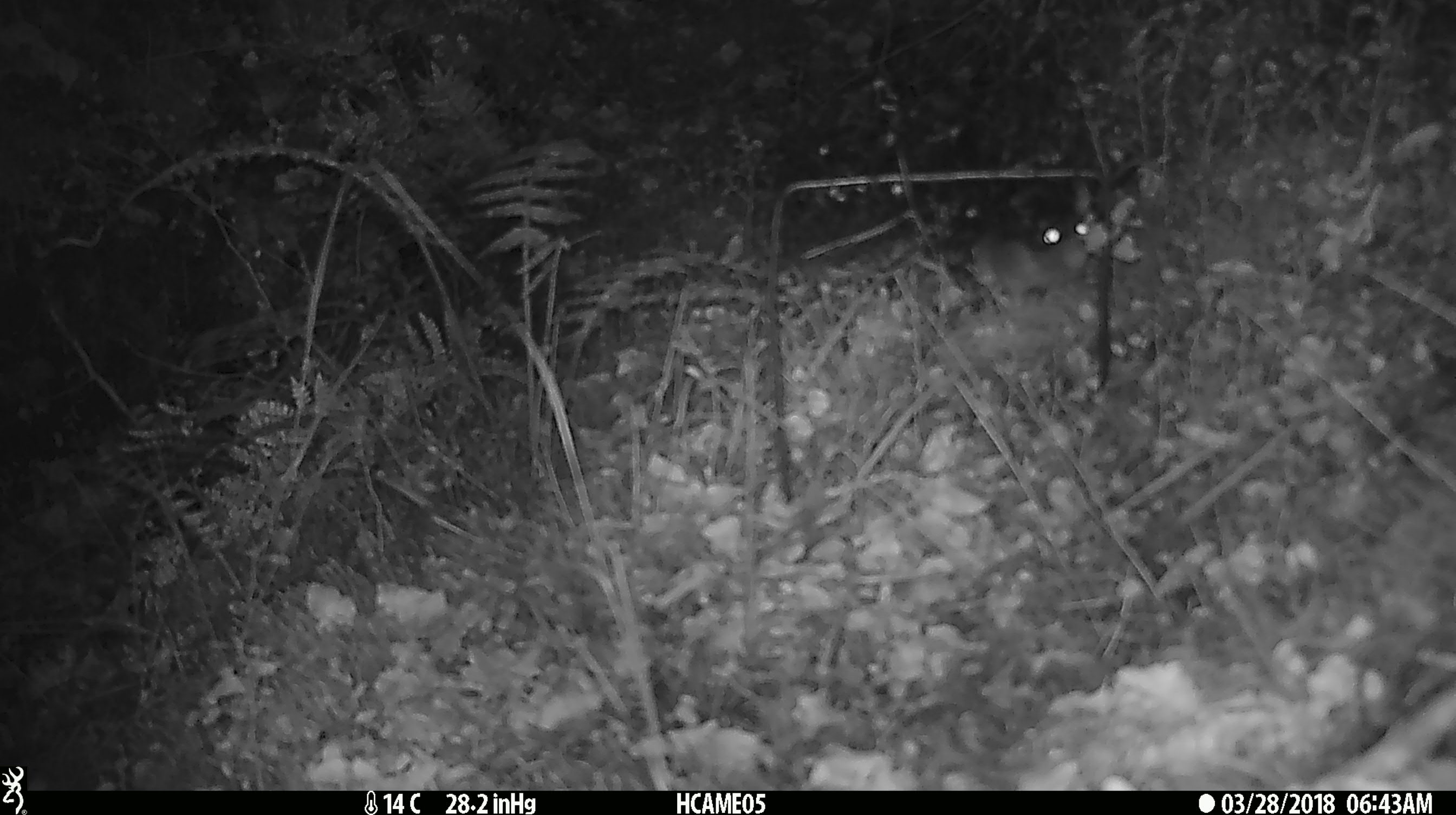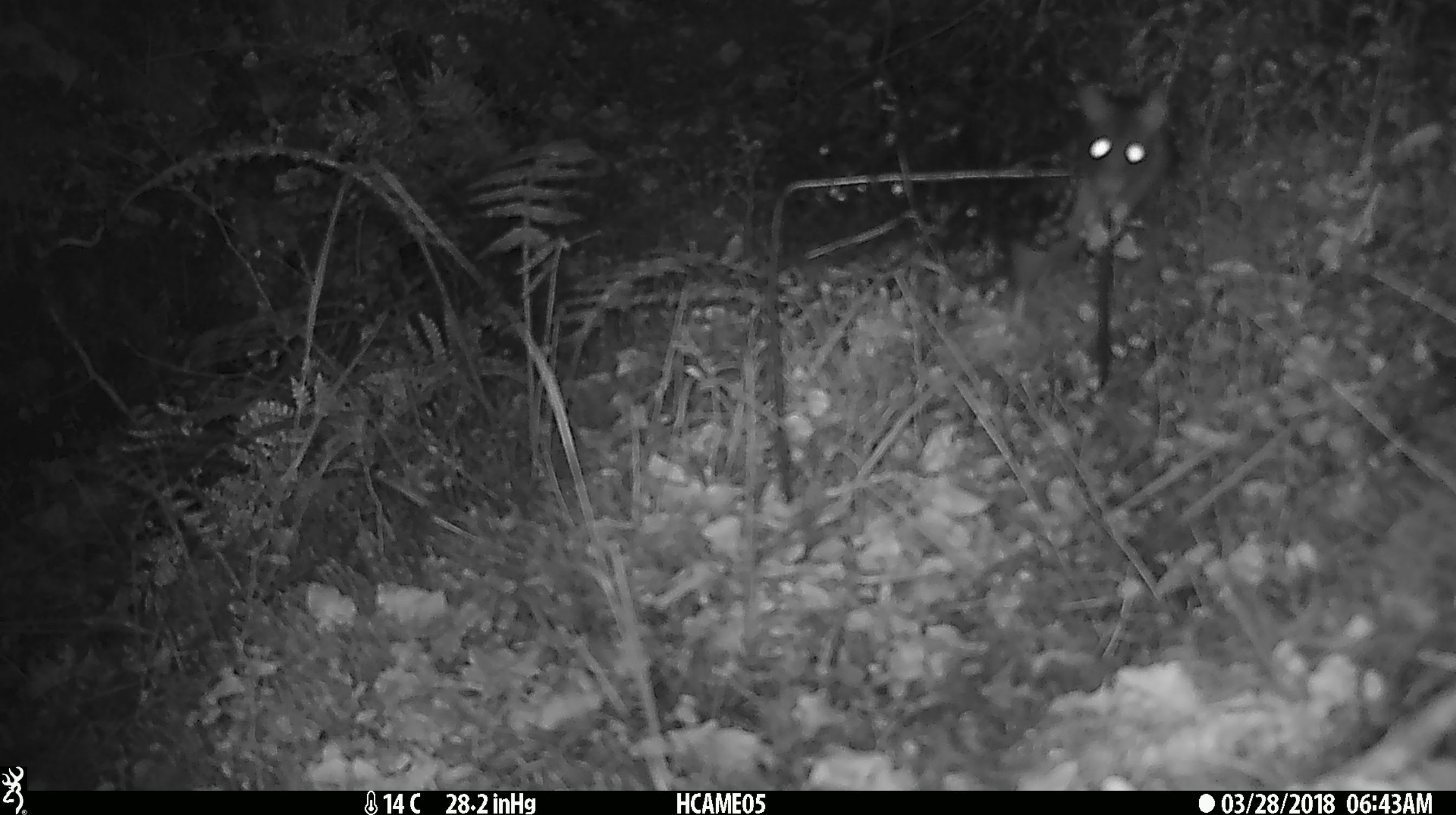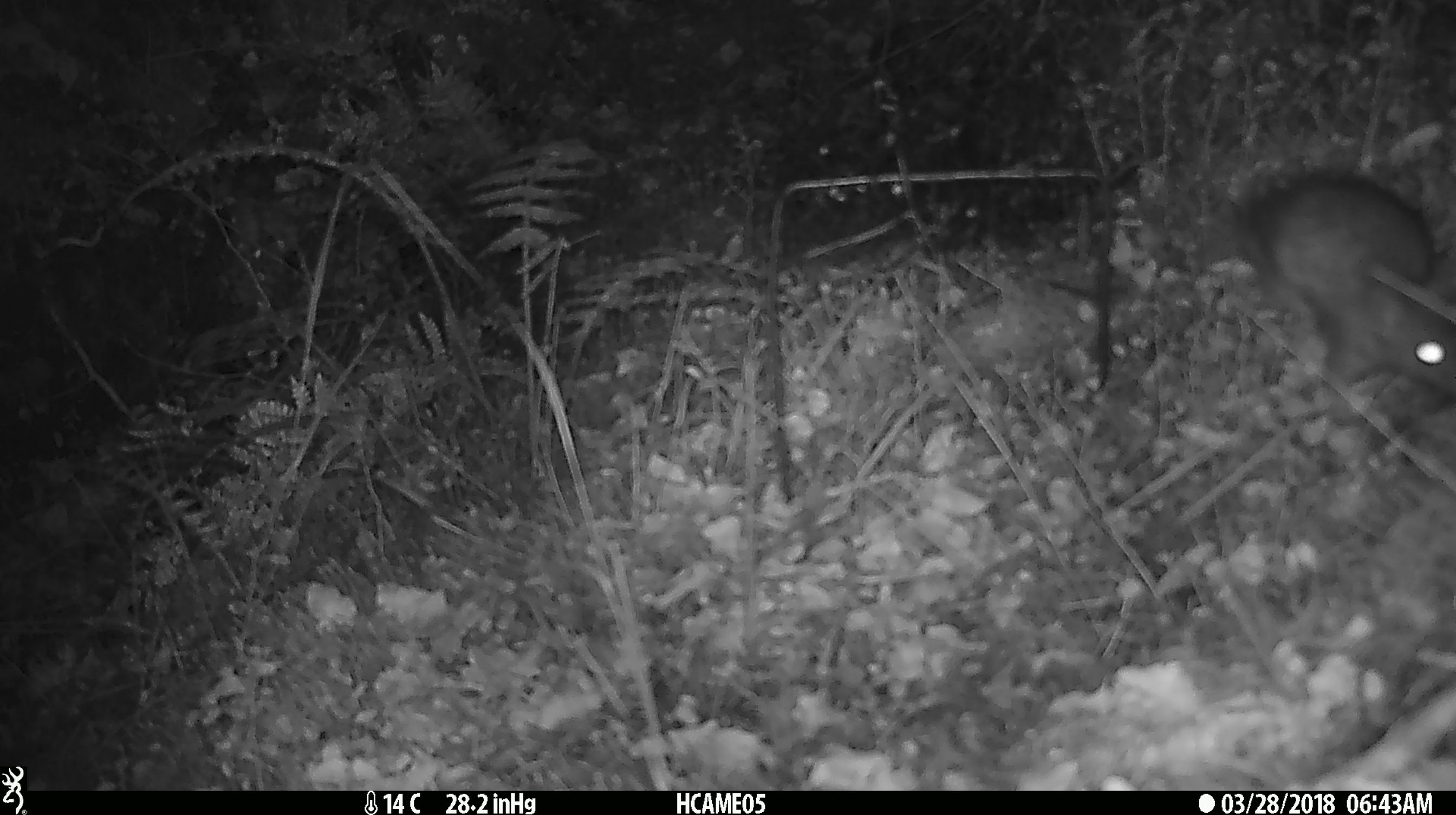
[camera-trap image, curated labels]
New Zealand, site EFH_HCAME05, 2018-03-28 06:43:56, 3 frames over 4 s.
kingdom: Animalia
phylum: Chordata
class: Mammalia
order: Rodentia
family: Muridae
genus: Rattus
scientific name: Rattus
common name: rat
Rat (Rattus).